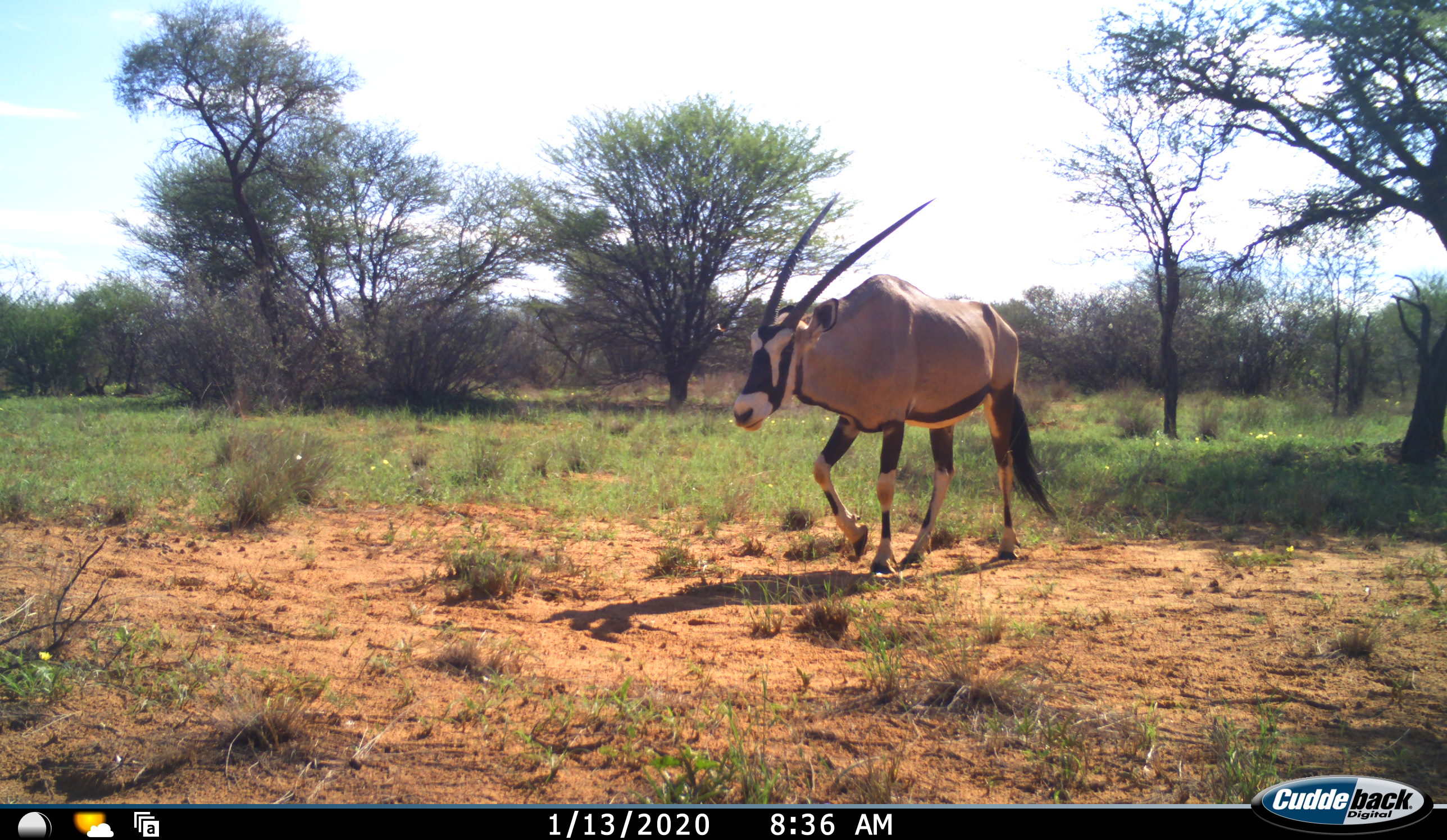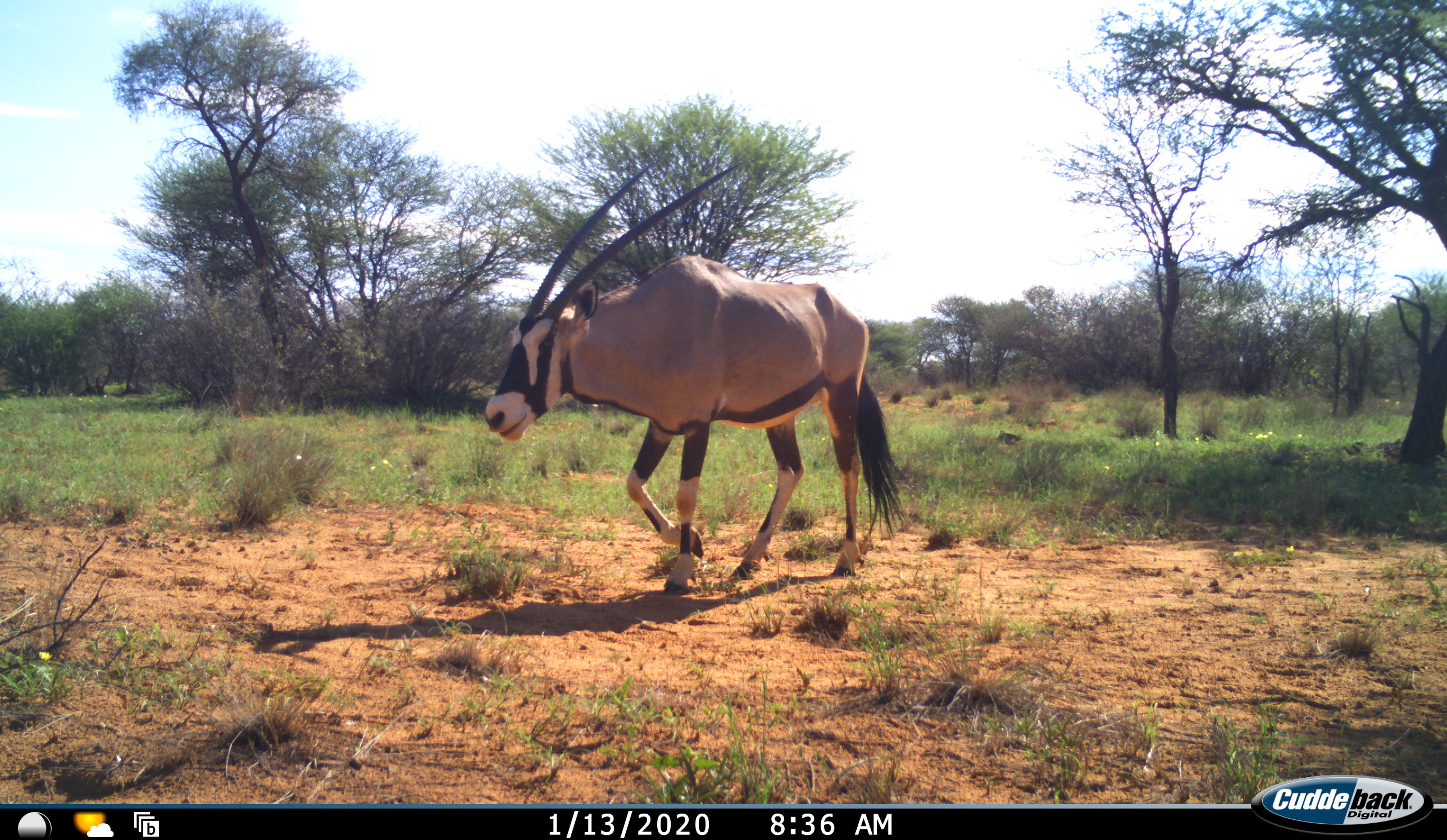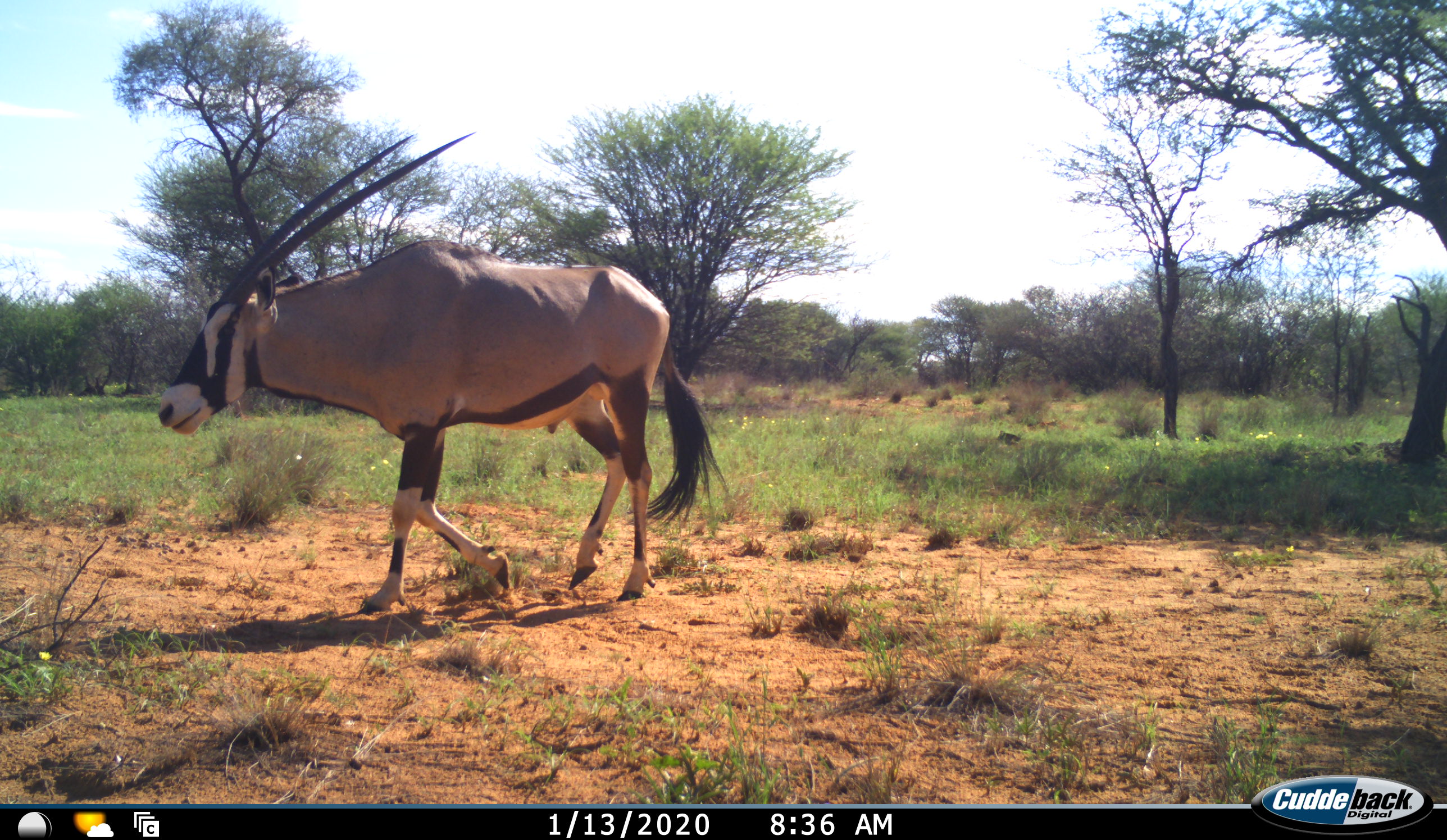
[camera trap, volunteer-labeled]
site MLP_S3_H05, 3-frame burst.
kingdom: Animalia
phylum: Chordata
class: Mammalia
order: Artiodactyla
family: Bovidae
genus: Oryx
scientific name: Oryx gazella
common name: gemsbok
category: oryx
Oryx (gemsbok) (Oryx gazella), count 1. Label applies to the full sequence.